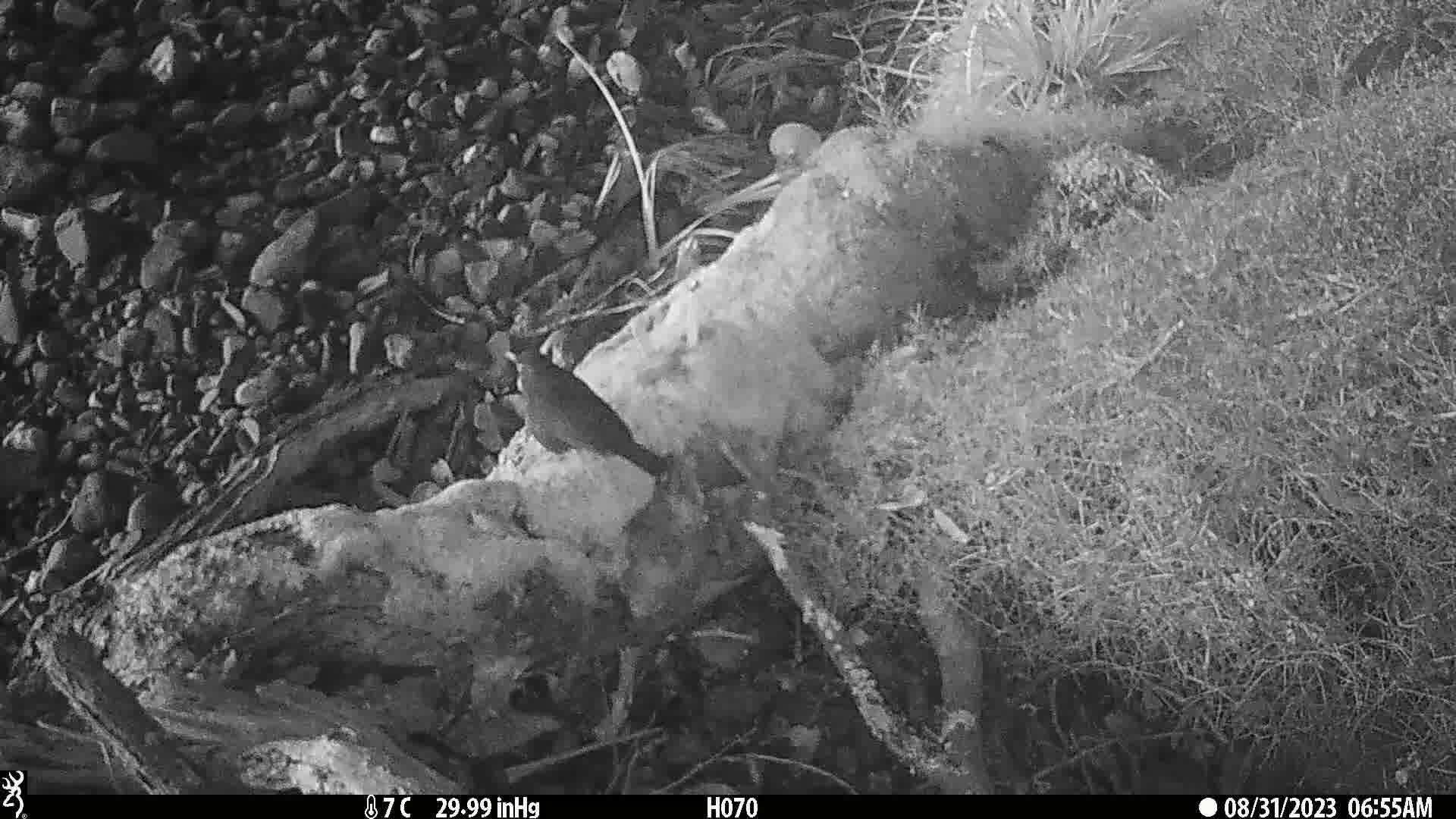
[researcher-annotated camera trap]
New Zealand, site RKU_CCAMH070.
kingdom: Animalia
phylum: Chordata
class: Aves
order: Passeriformes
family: Turdidae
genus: Turdus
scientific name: Turdus merula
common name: eurasian blackbird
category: blackbird